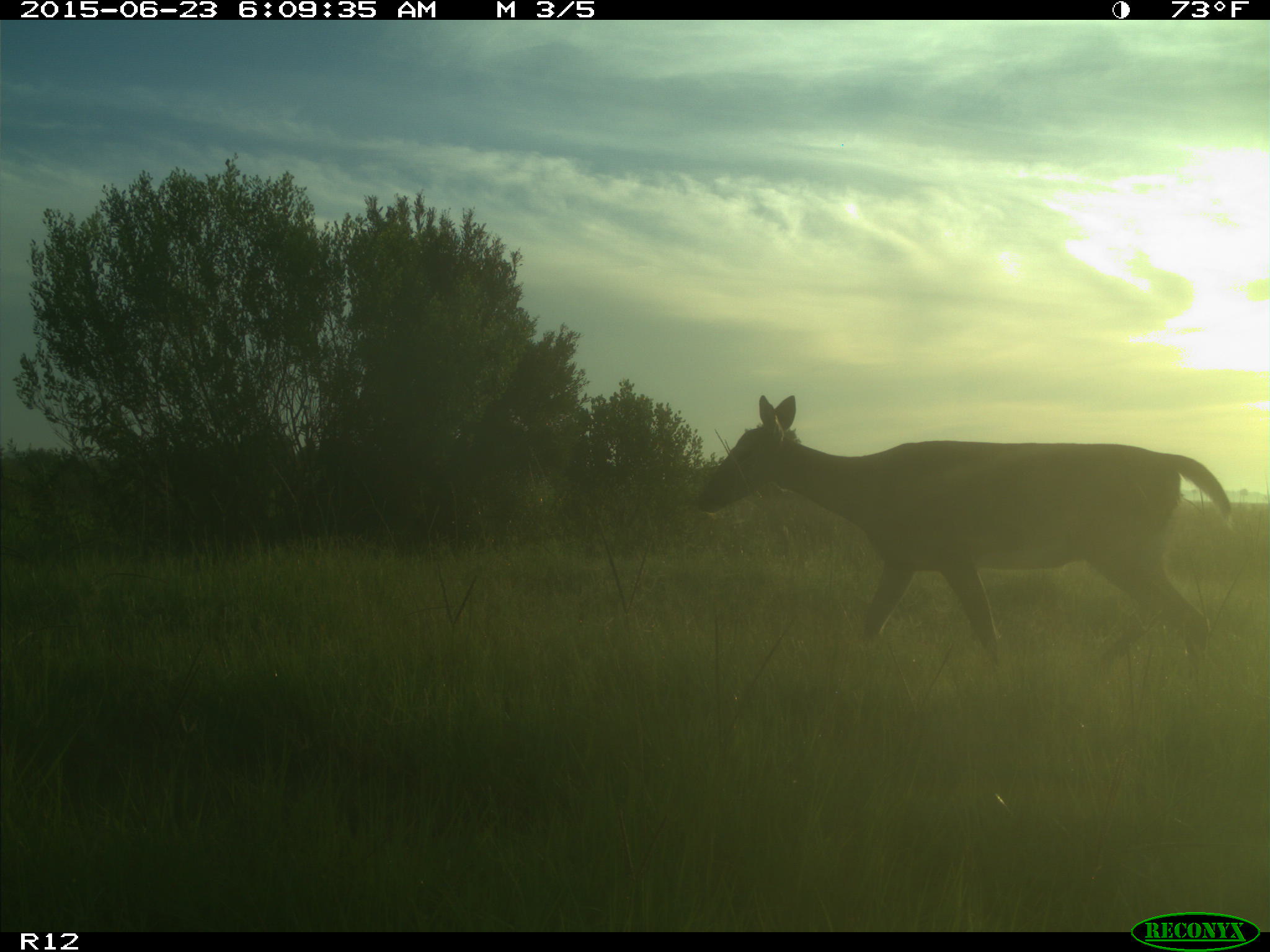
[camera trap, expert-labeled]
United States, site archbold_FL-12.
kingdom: Animalia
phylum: Chordata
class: Mammalia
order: Artiodactyla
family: Cervidae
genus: Odocoileus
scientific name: Odocoileus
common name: deer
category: unidentified deer